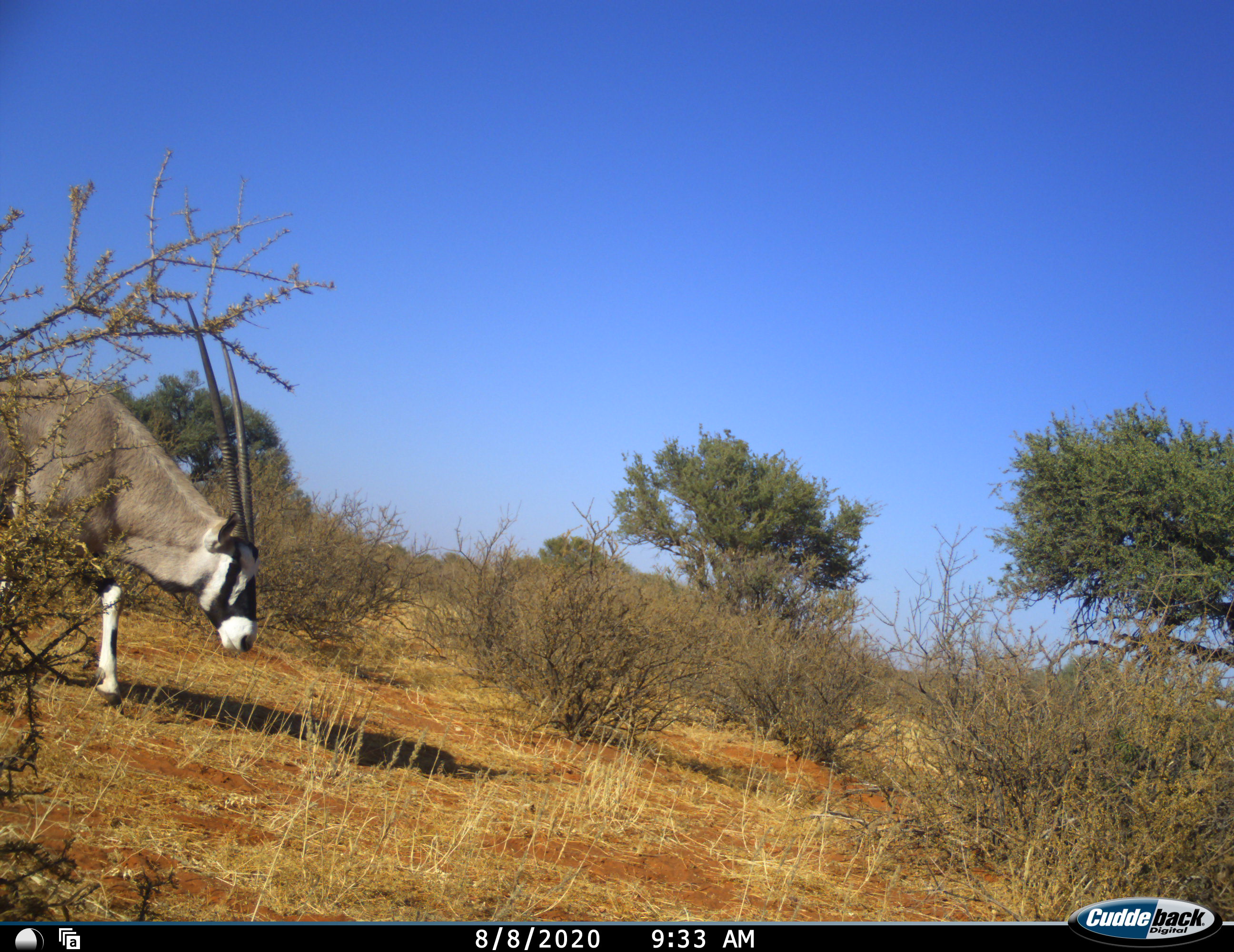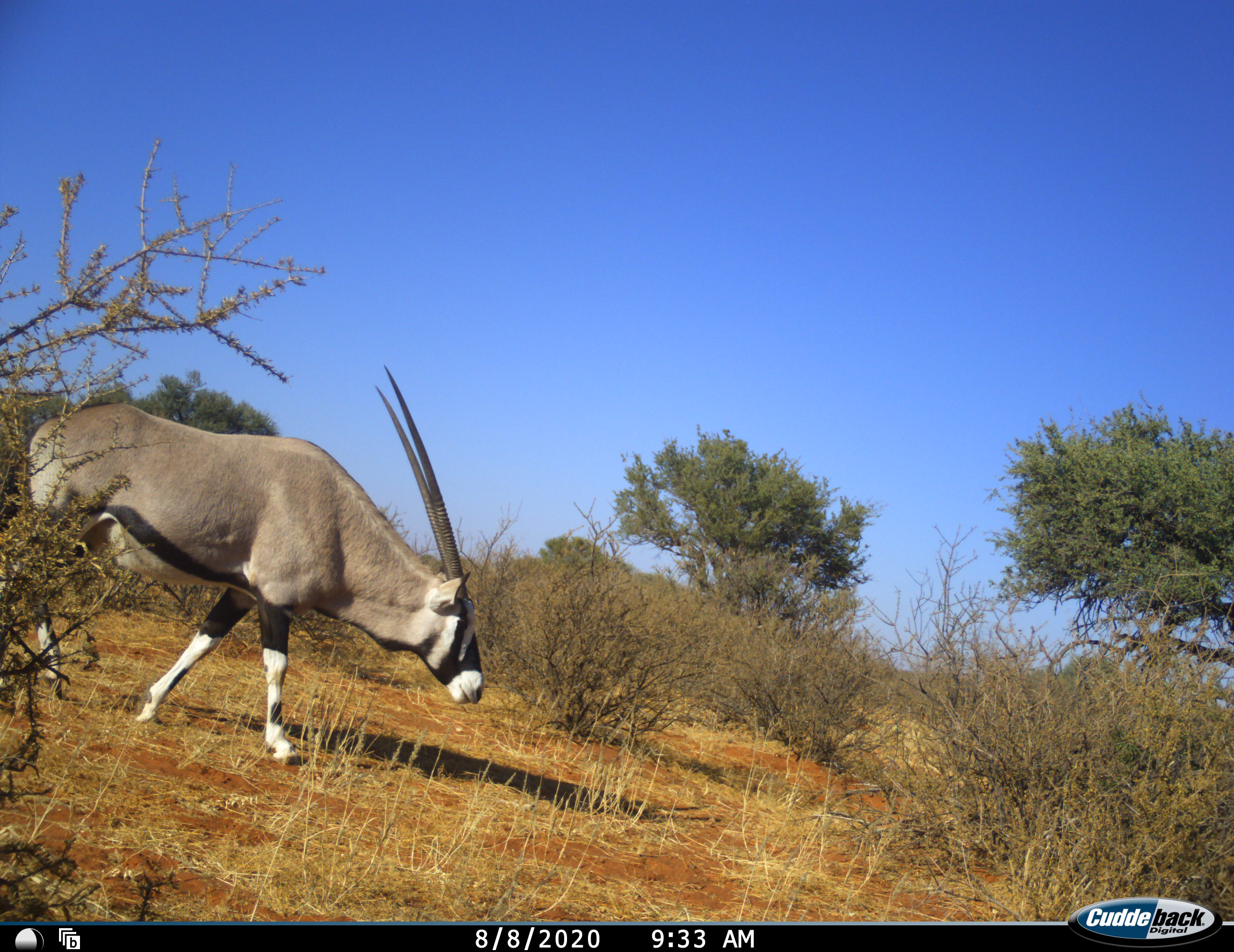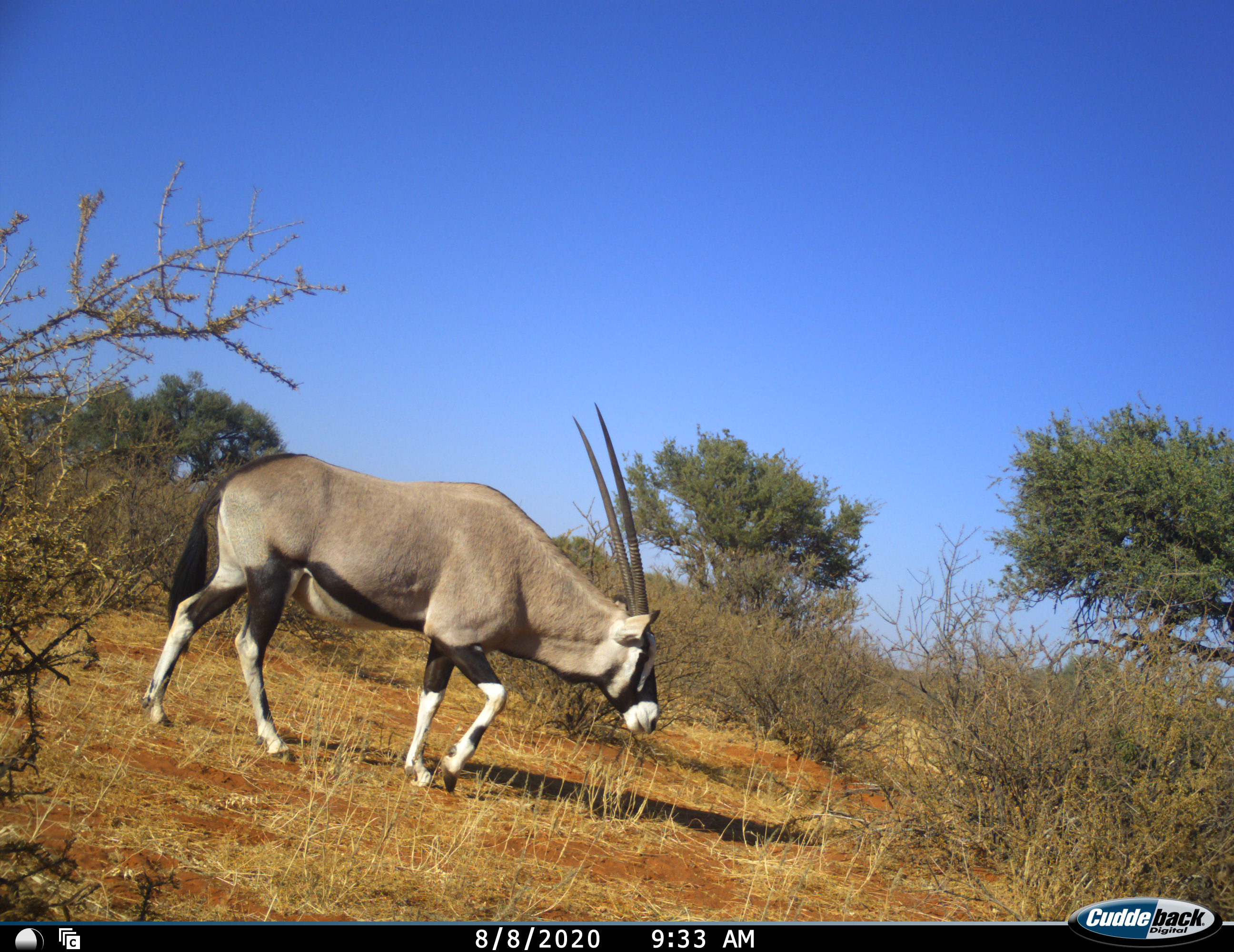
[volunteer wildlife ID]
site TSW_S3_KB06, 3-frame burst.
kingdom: Animalia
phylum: Chordata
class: Mammalia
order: Artiodactyla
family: Bovidae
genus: Oryx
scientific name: Oryx gazella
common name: gemsbok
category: oryx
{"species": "oryx (gemsbok) (Oryx gazella)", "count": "1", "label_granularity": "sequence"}